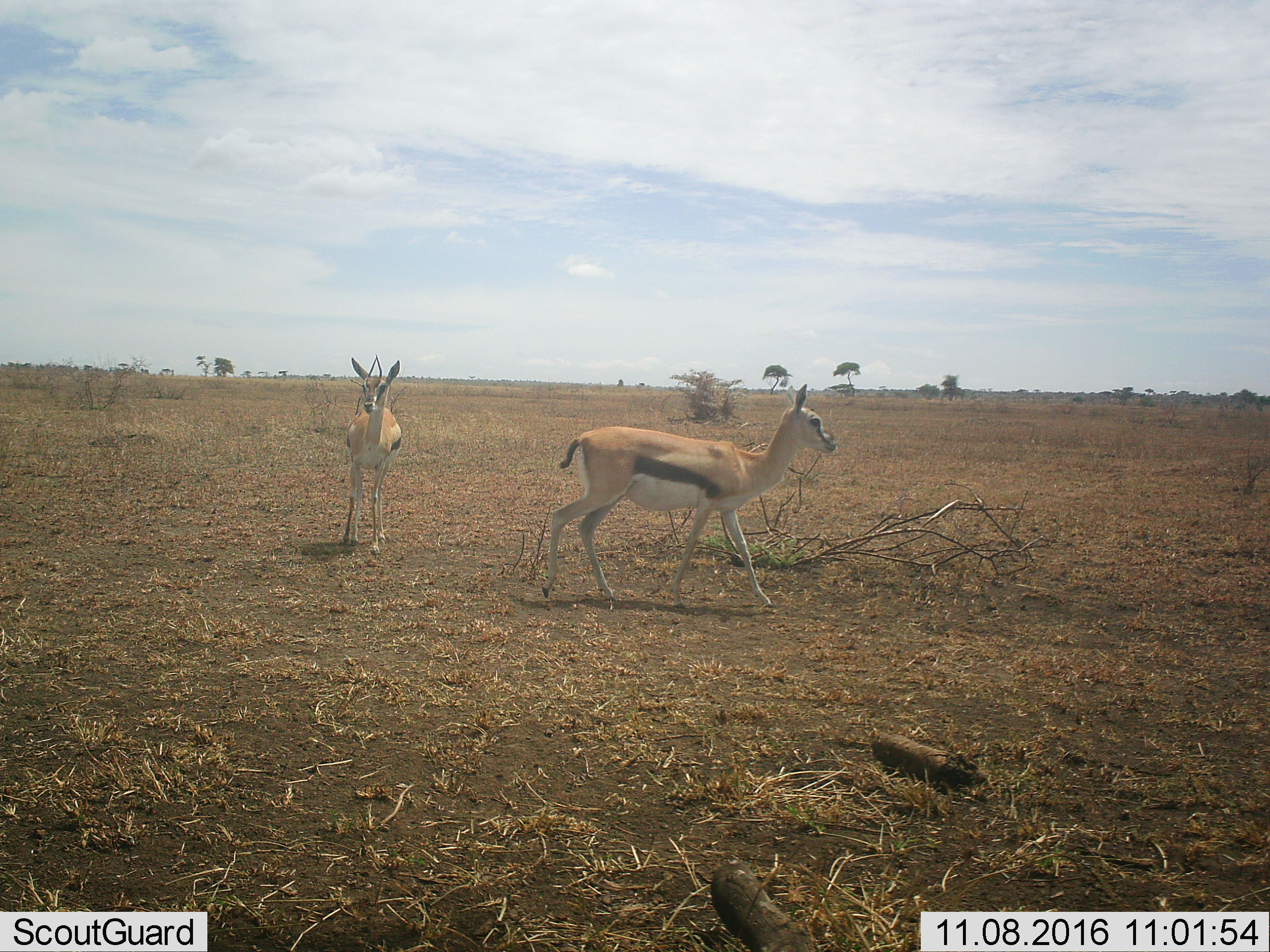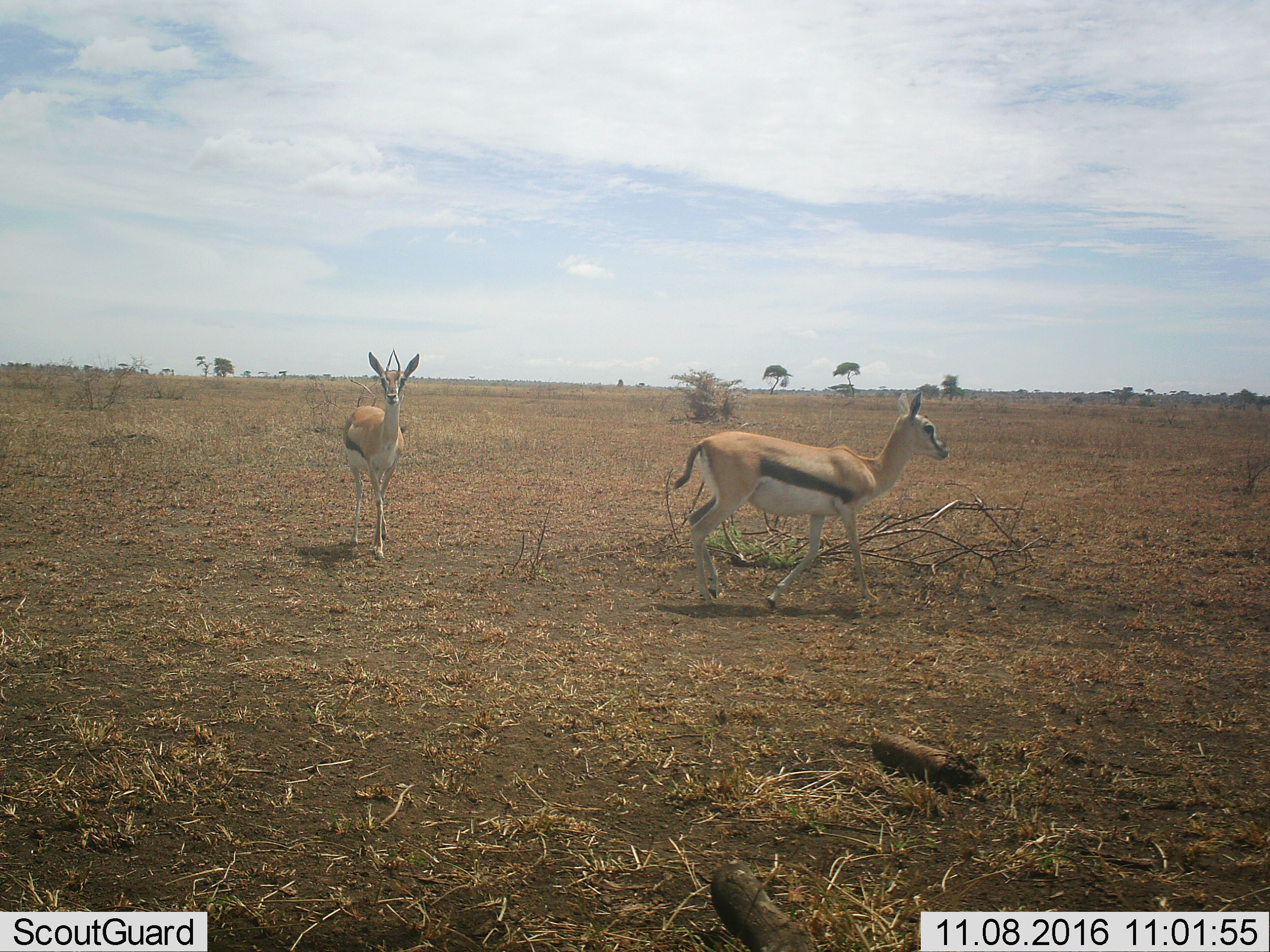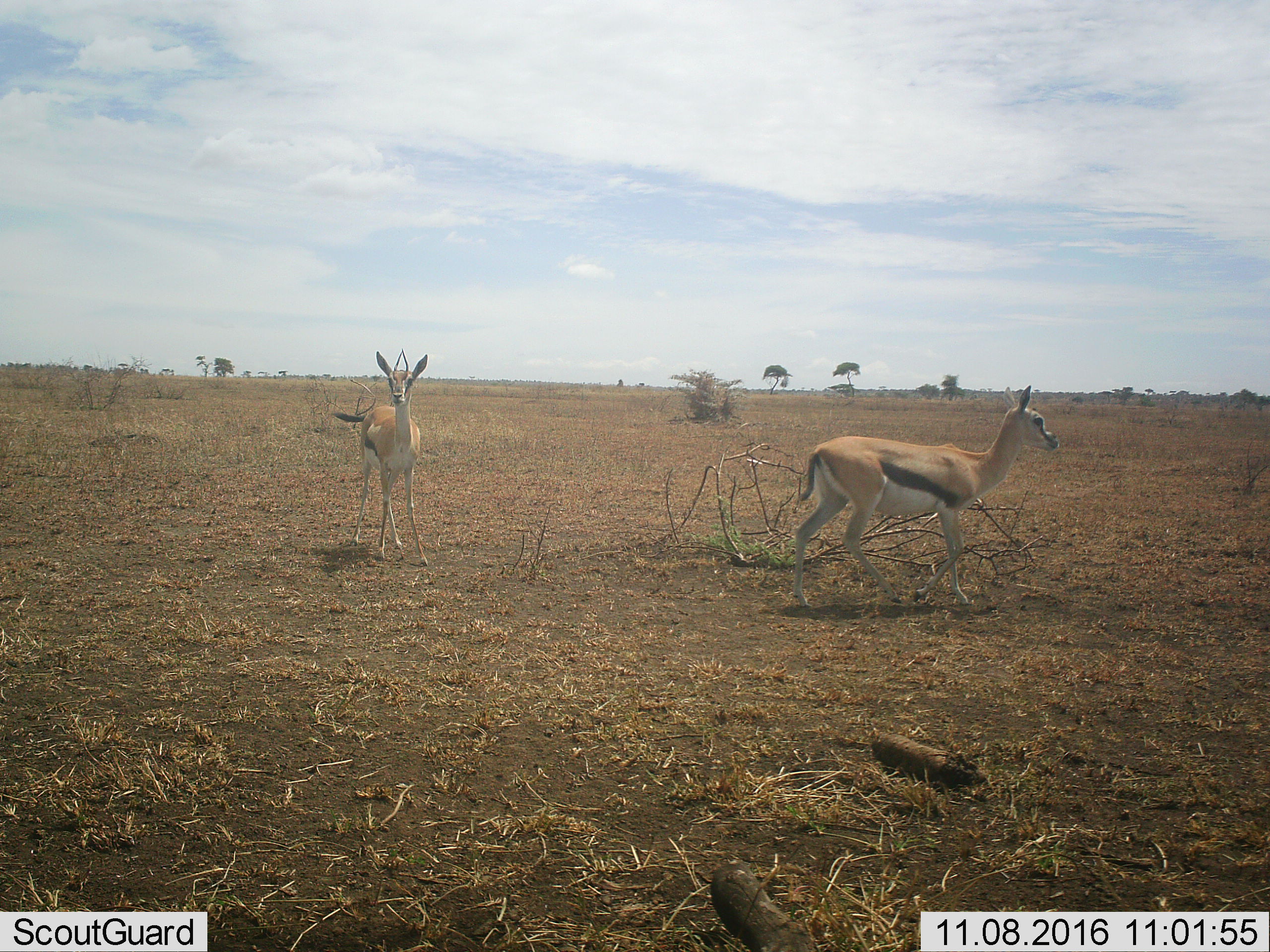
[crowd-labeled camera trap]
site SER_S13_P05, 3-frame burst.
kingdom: Animalia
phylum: Chordata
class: Mammalia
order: Artiodactyla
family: Bovidae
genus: Eudorcas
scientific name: Eudorcas thomsonii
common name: thomson's gazelle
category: gazellethomsons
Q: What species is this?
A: Gazellethomsons (thomson's gazelle) (Eudorcas thomsonii).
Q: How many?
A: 2.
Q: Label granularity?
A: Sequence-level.